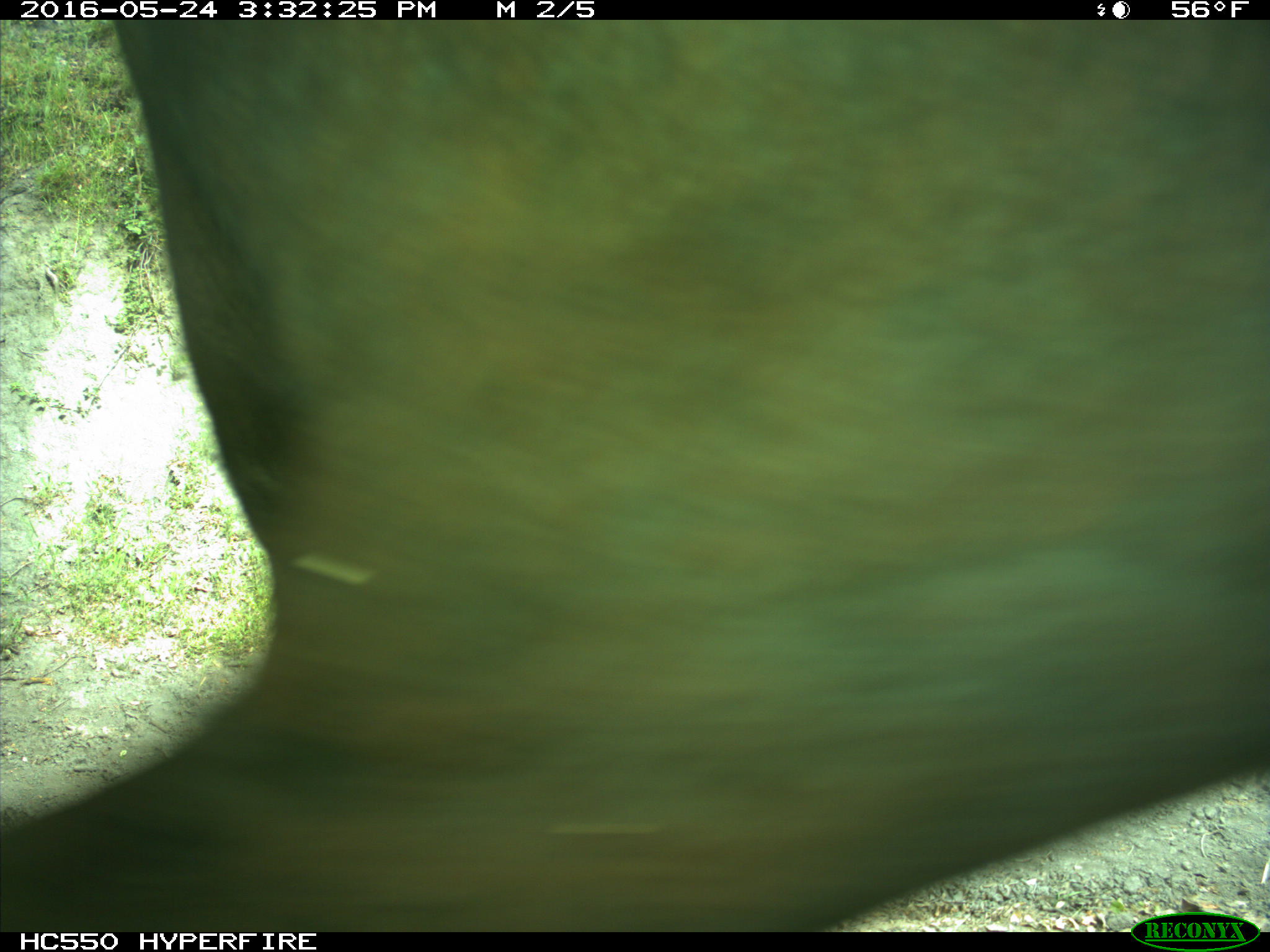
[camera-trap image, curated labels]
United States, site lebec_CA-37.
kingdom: Animalia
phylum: Chordata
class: Mammalia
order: Artiodactyla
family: Bovidae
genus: Bos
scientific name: Bos taurus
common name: domestic cow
Bos taurus (domestic cow).